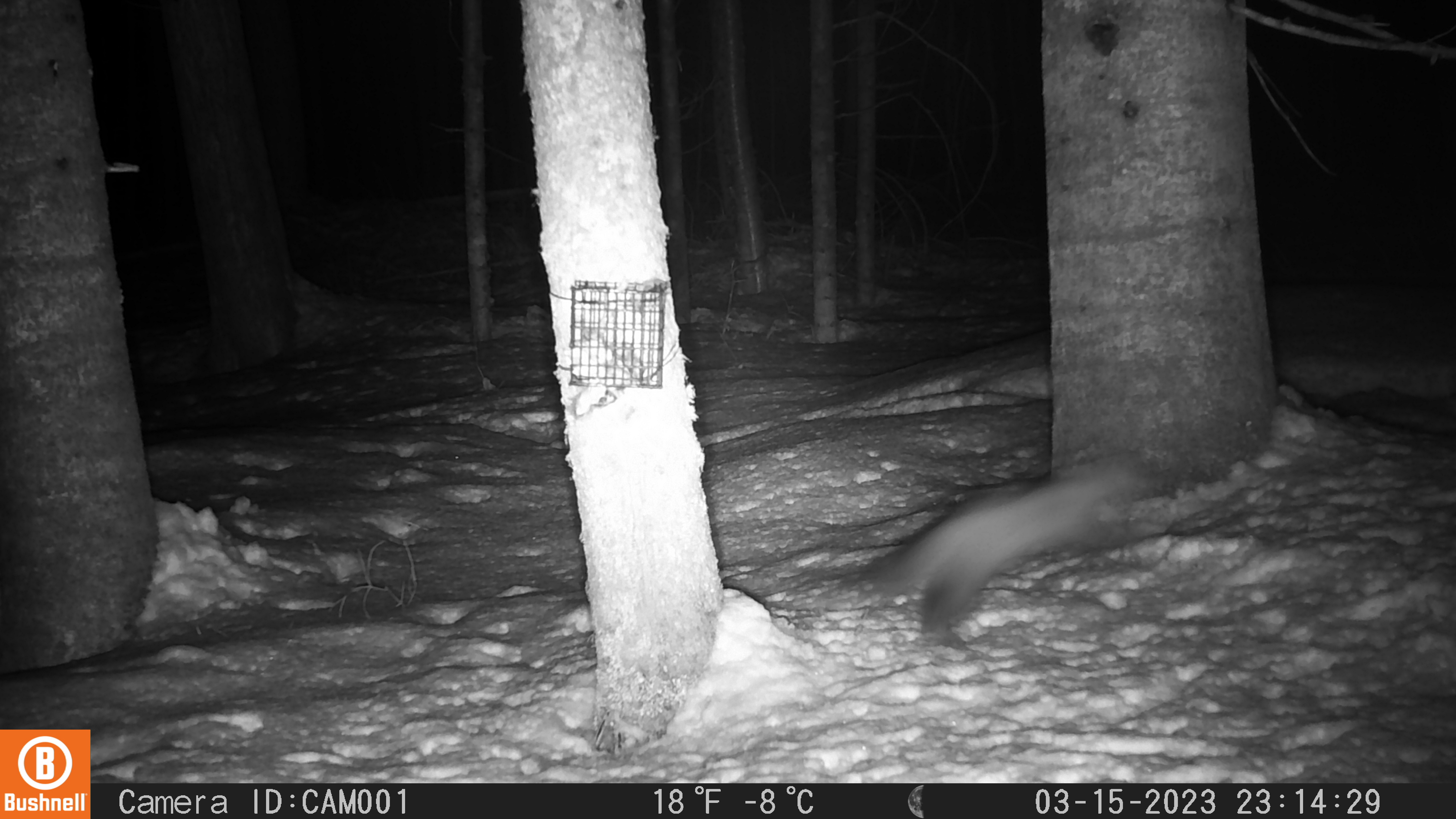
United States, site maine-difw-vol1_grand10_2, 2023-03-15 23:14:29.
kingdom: Animalia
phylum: Chordata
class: Mammalia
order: Carnivora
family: Mustelidae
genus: Martes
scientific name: Martes americana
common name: american marten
American marten (Martes americana).